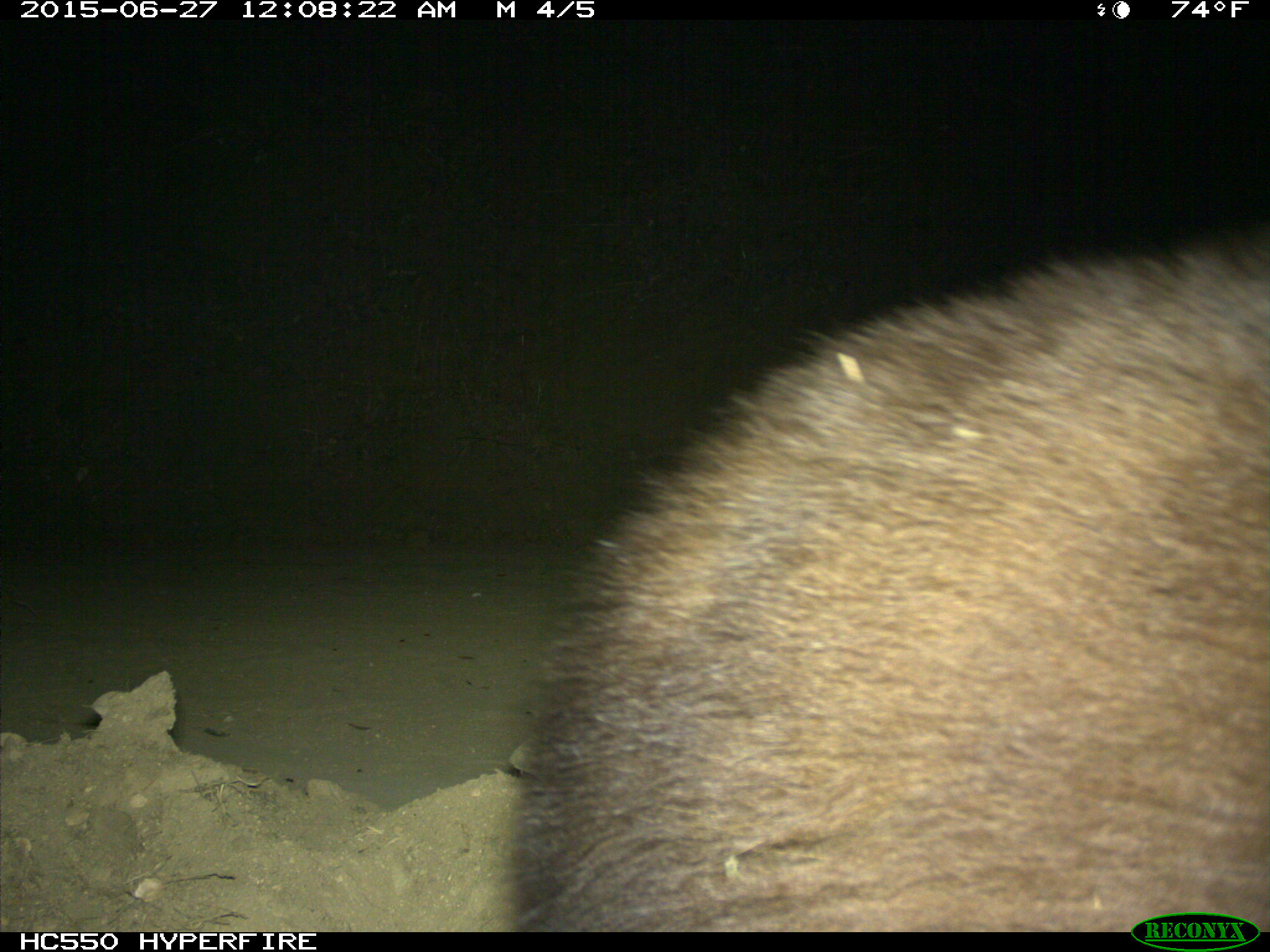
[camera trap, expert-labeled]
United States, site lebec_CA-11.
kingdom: Animalia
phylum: Chordata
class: Mammalia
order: Carnivora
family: Ursidae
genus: Ursus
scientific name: Ursus americanus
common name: american black bear